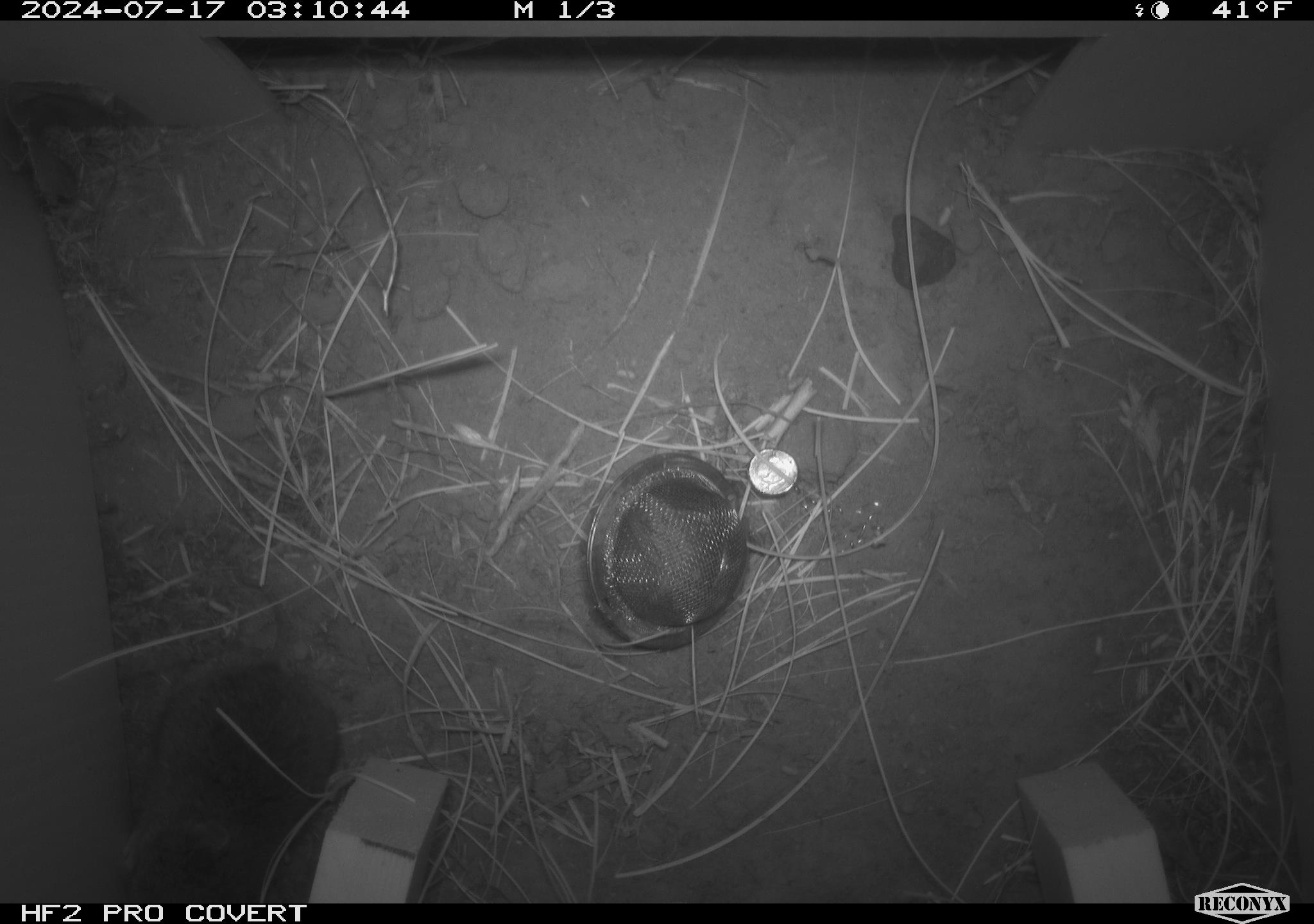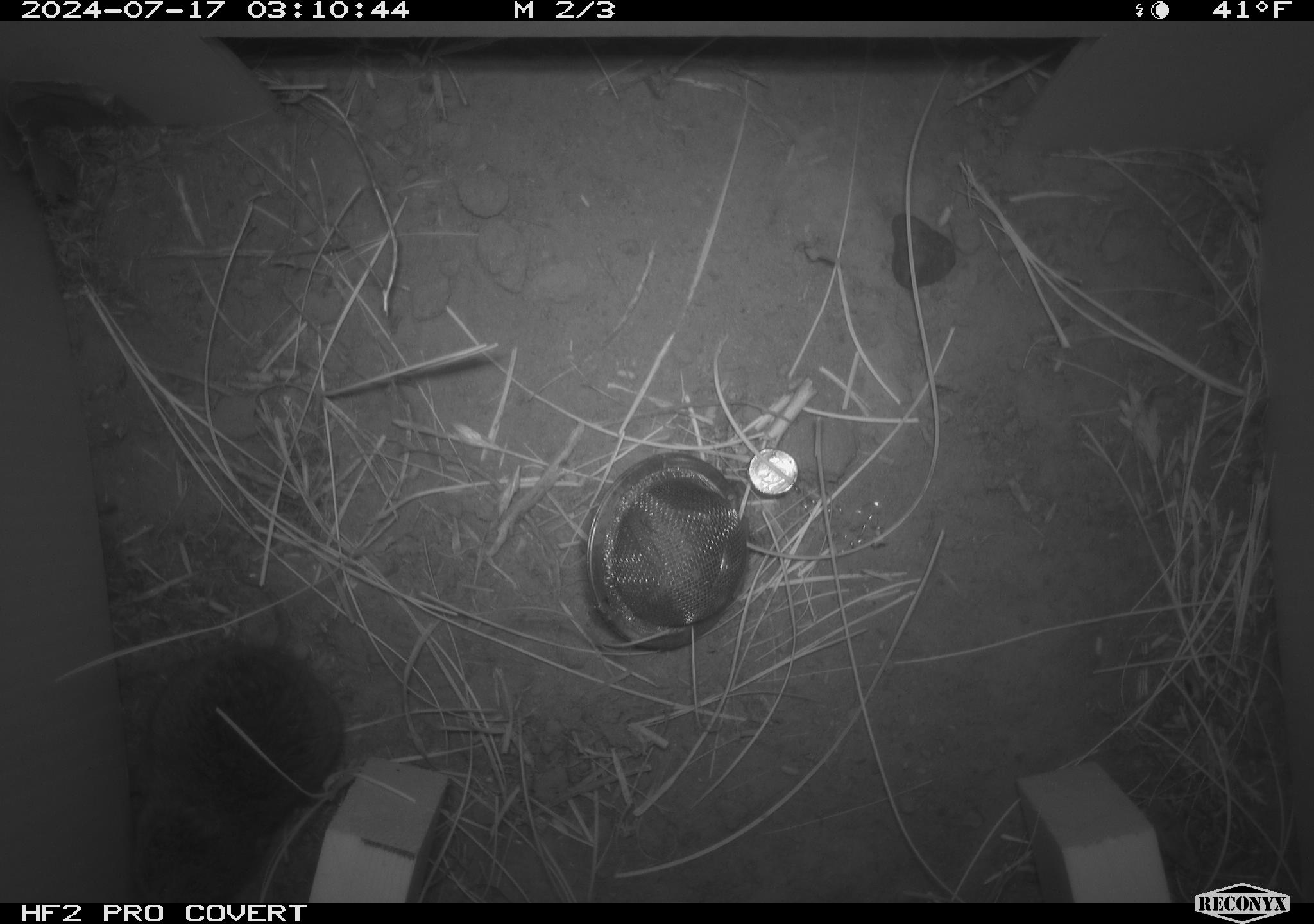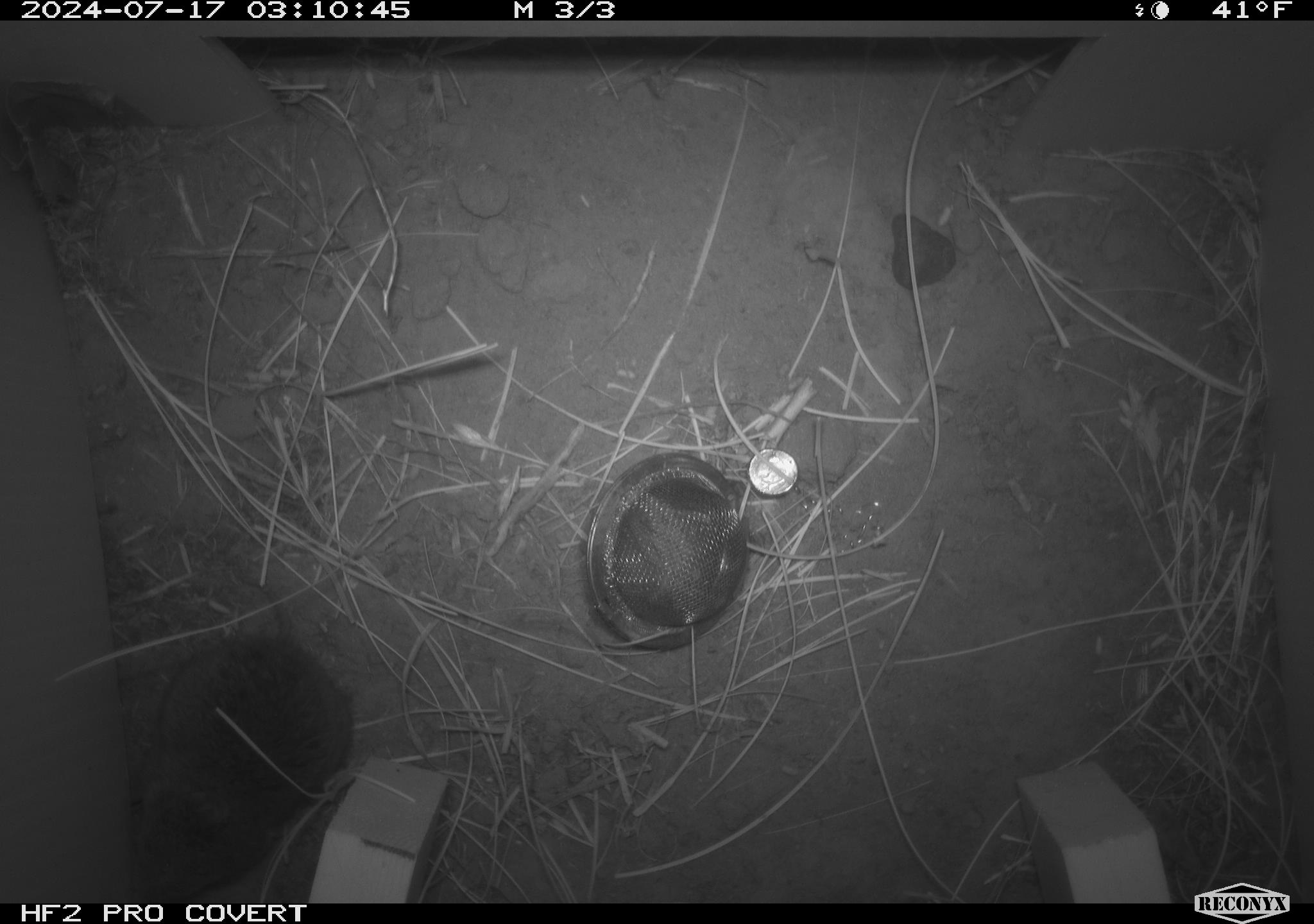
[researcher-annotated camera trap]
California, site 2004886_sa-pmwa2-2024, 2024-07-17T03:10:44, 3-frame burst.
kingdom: Animalia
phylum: Chordata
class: Mammalia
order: Rodentia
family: Cricetidae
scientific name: Arvicolinae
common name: voles, lemmings, and muskrats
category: arvicolinae subfamily